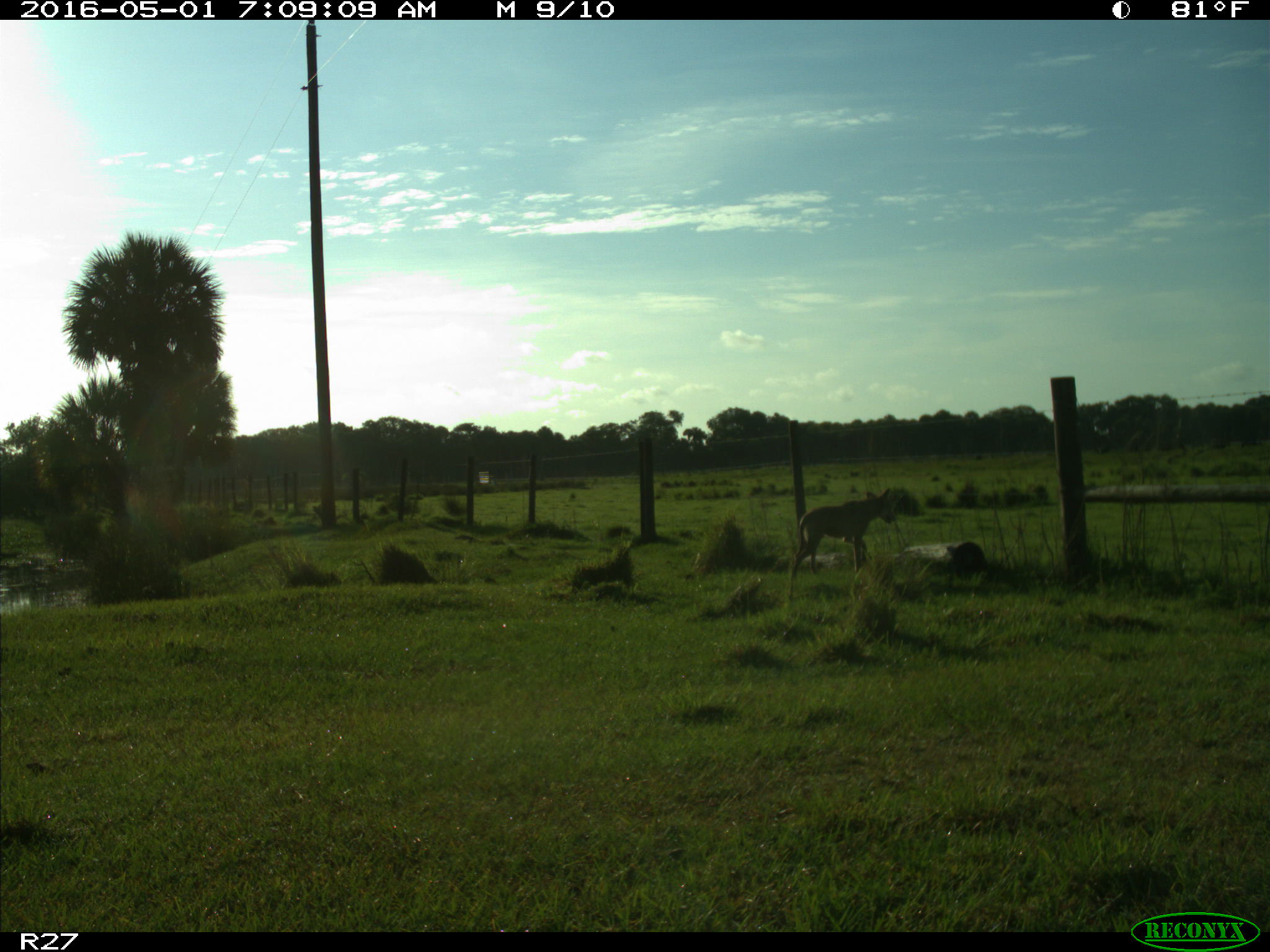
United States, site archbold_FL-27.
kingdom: Animalia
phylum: Chordata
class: Mammalia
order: Carnivora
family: Canidae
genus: Canis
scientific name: Canis latrans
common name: coyote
Canis latrans (coyote).